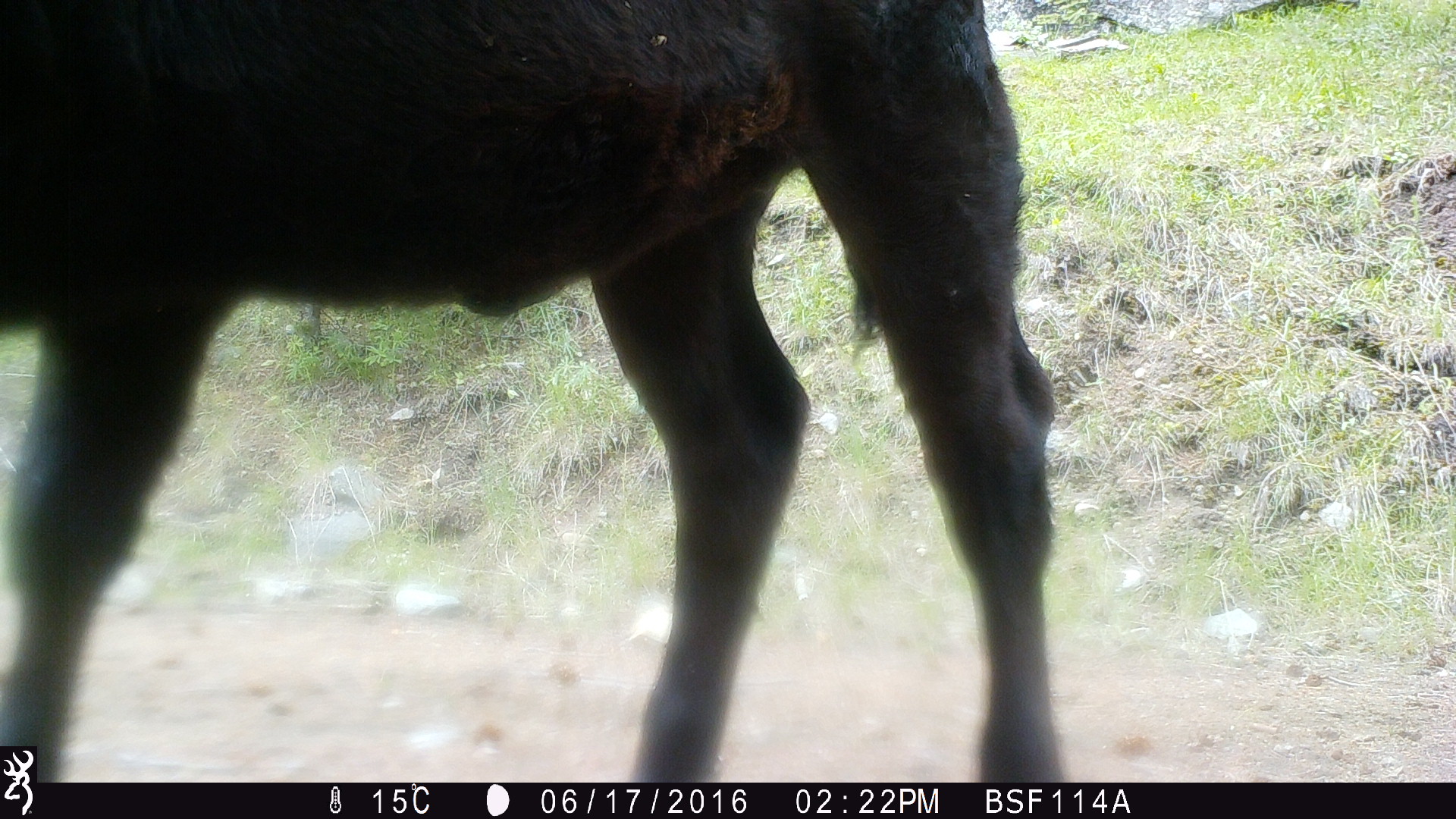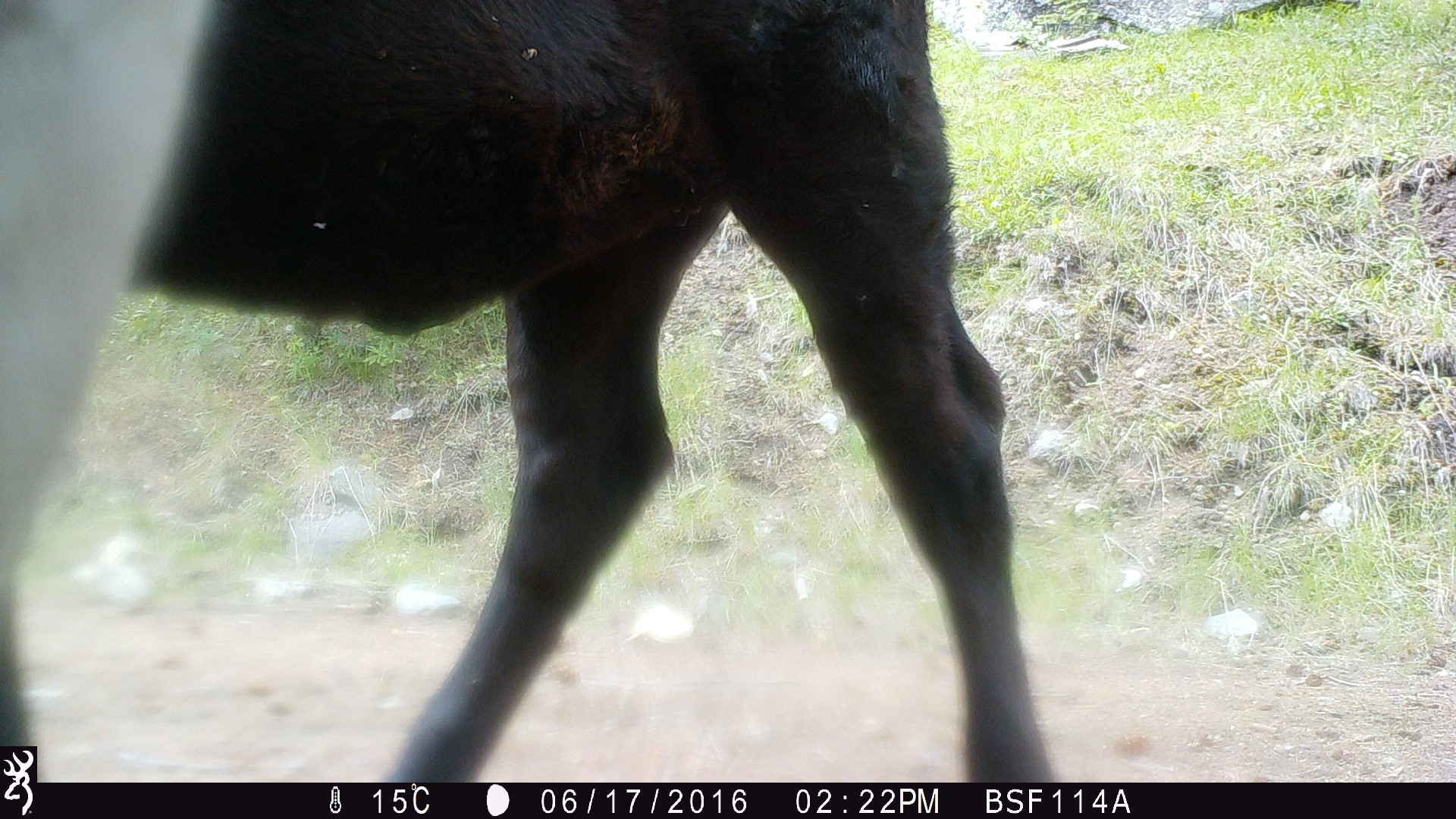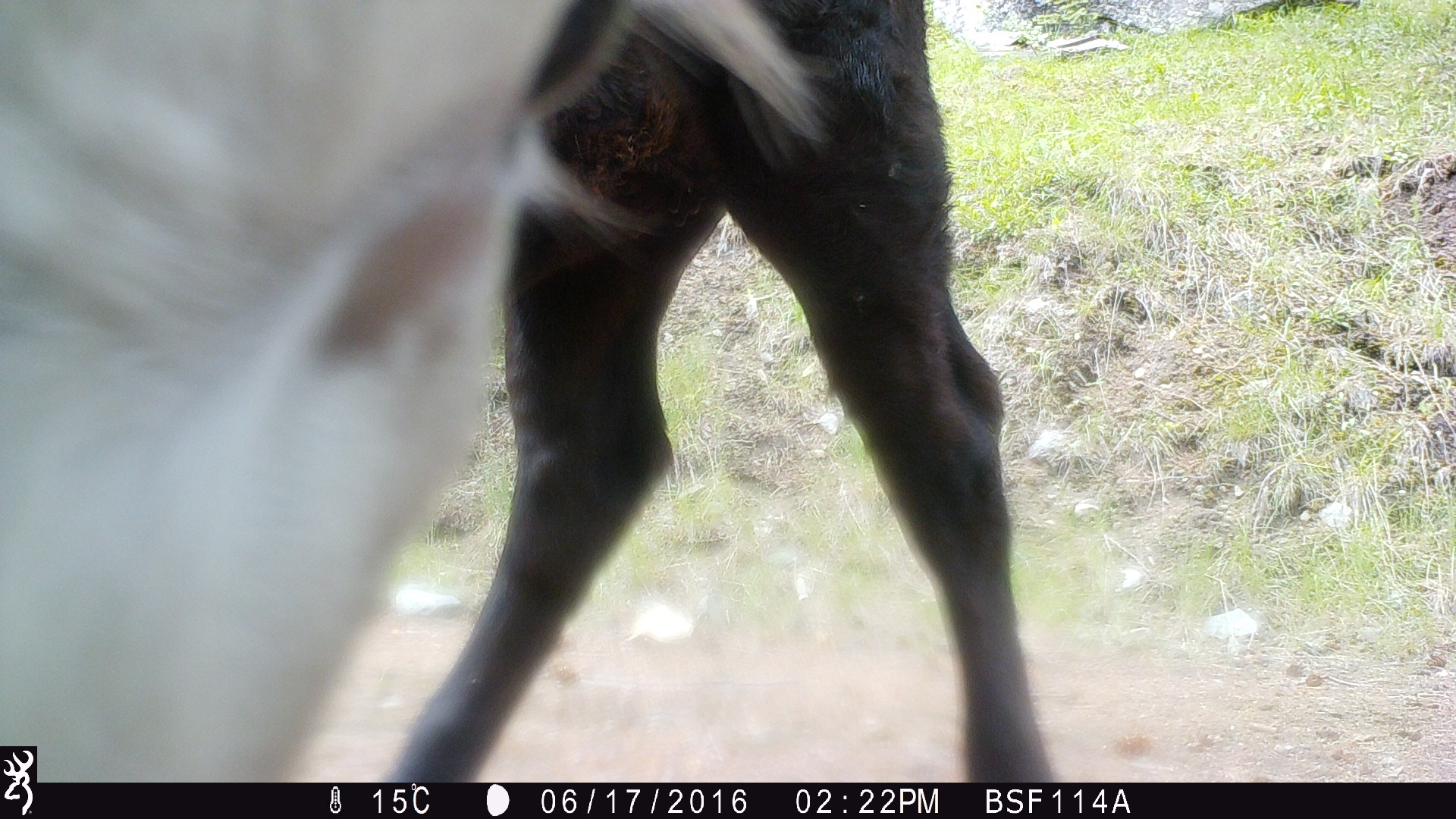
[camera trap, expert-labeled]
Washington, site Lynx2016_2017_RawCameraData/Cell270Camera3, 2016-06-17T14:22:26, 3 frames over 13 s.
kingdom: Animalia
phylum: Chordata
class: Mammalia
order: Artiodactyla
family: Bovidae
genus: Bos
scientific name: Bos taurus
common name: domestic cattle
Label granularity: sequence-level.